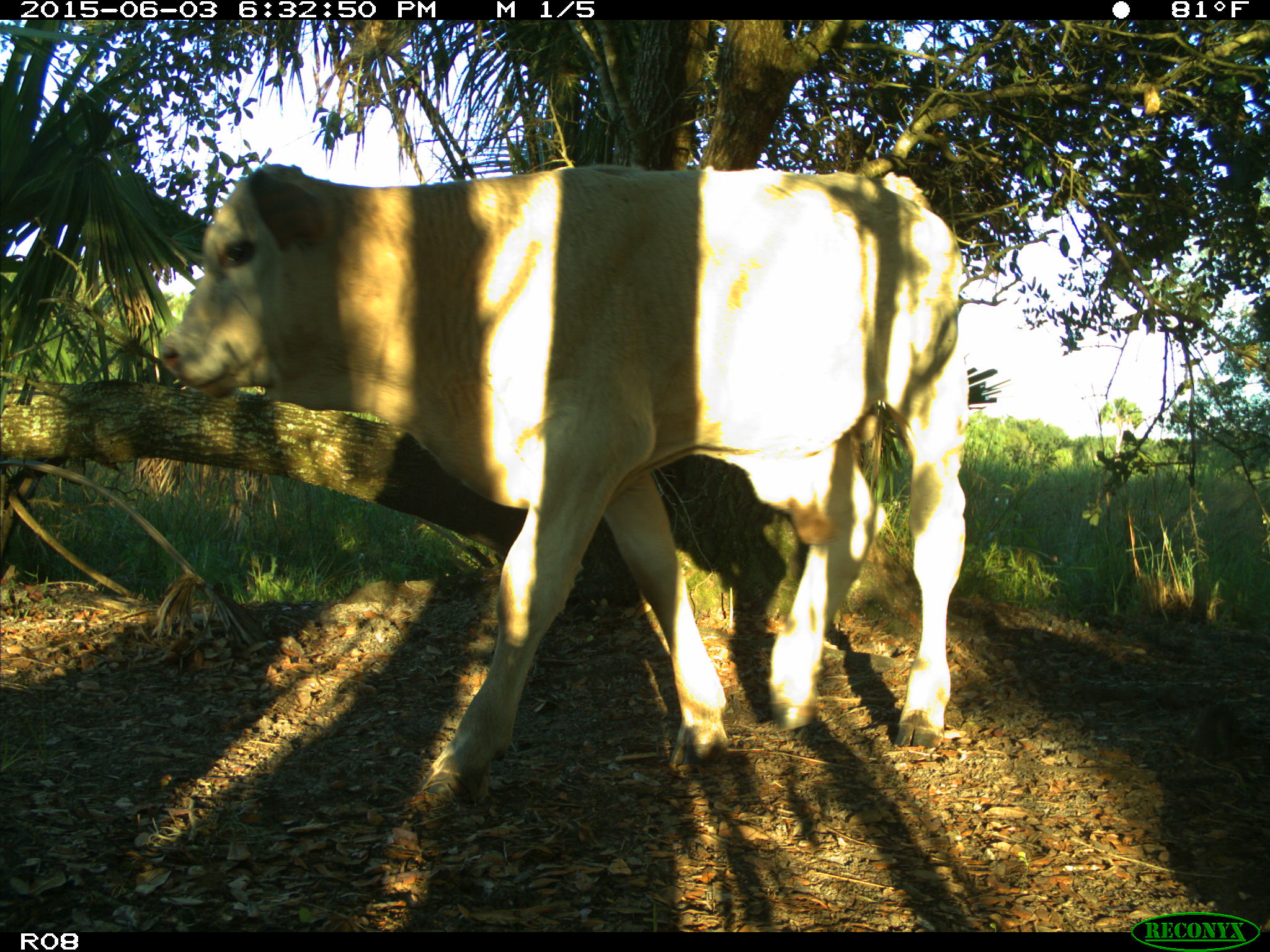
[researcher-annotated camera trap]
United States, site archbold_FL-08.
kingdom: Animalia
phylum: Chordata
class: Mammalia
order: Artiodactyla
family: Bovidae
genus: Bos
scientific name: Bos taurus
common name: domestic cow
Bos taurus (domestic cow).